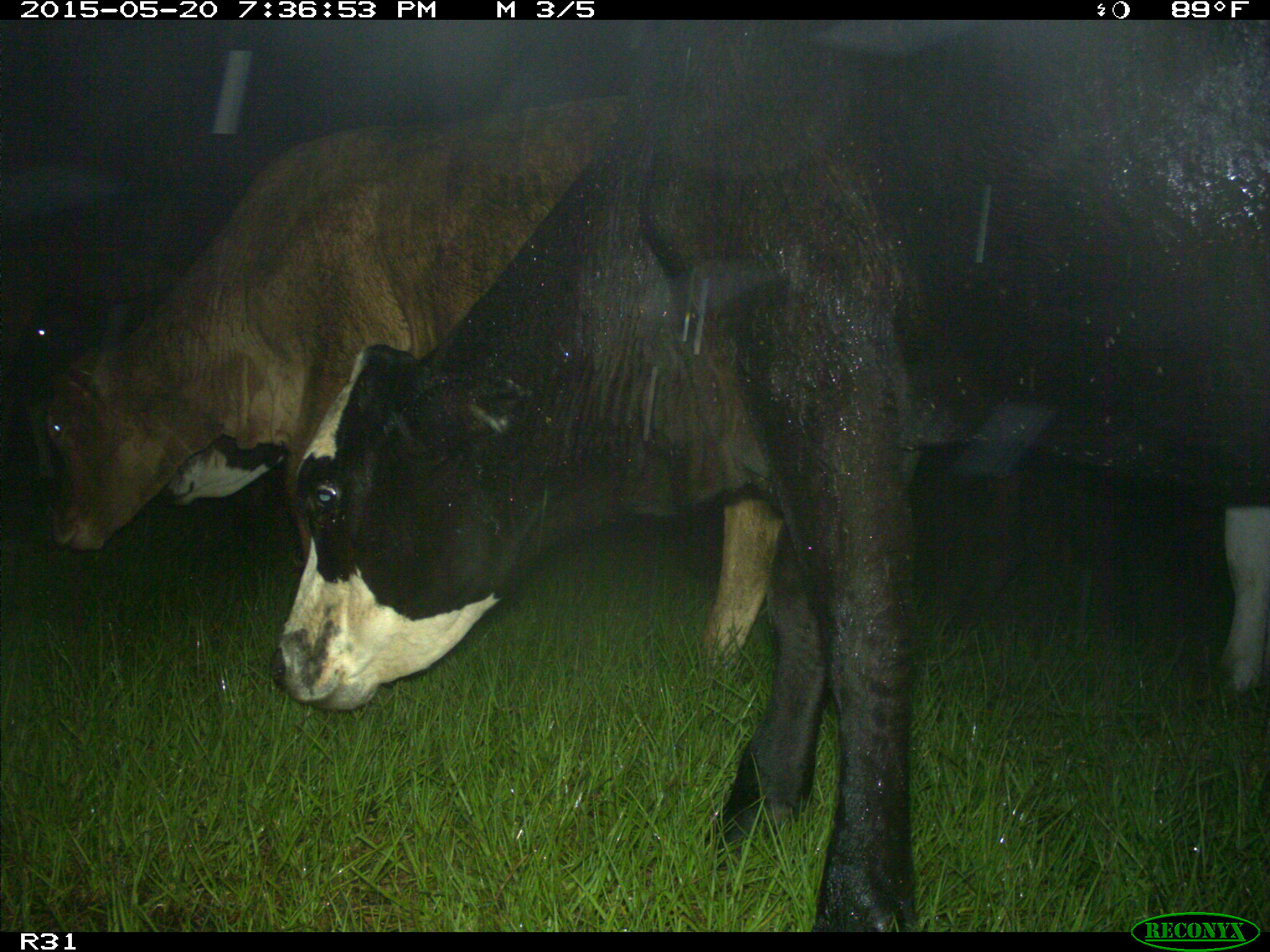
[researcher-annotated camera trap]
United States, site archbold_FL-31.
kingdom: Animalia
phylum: Chordata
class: Mammalia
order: Artiodactyla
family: Bovidae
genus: Bos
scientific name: Bos taurus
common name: domestic cow